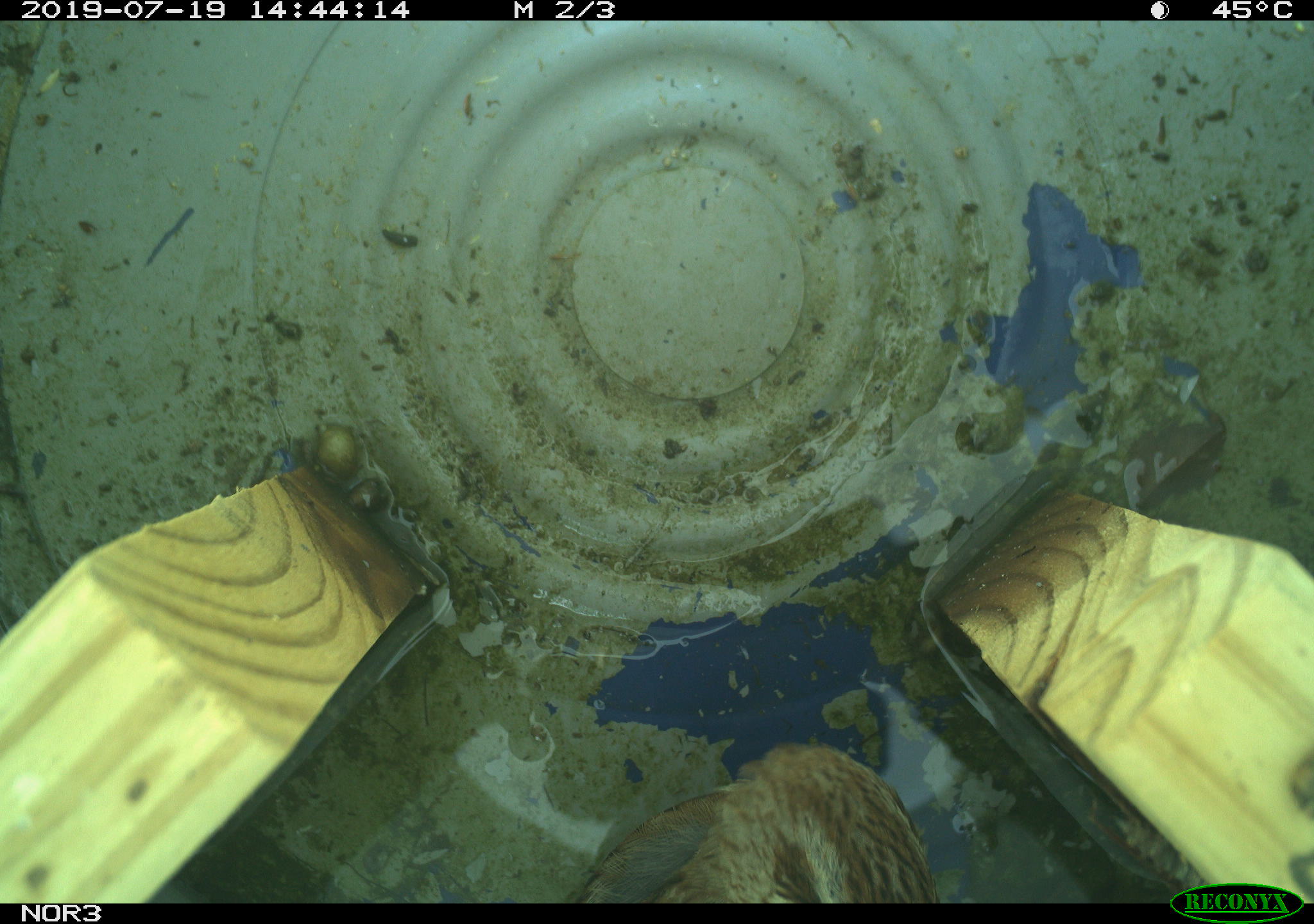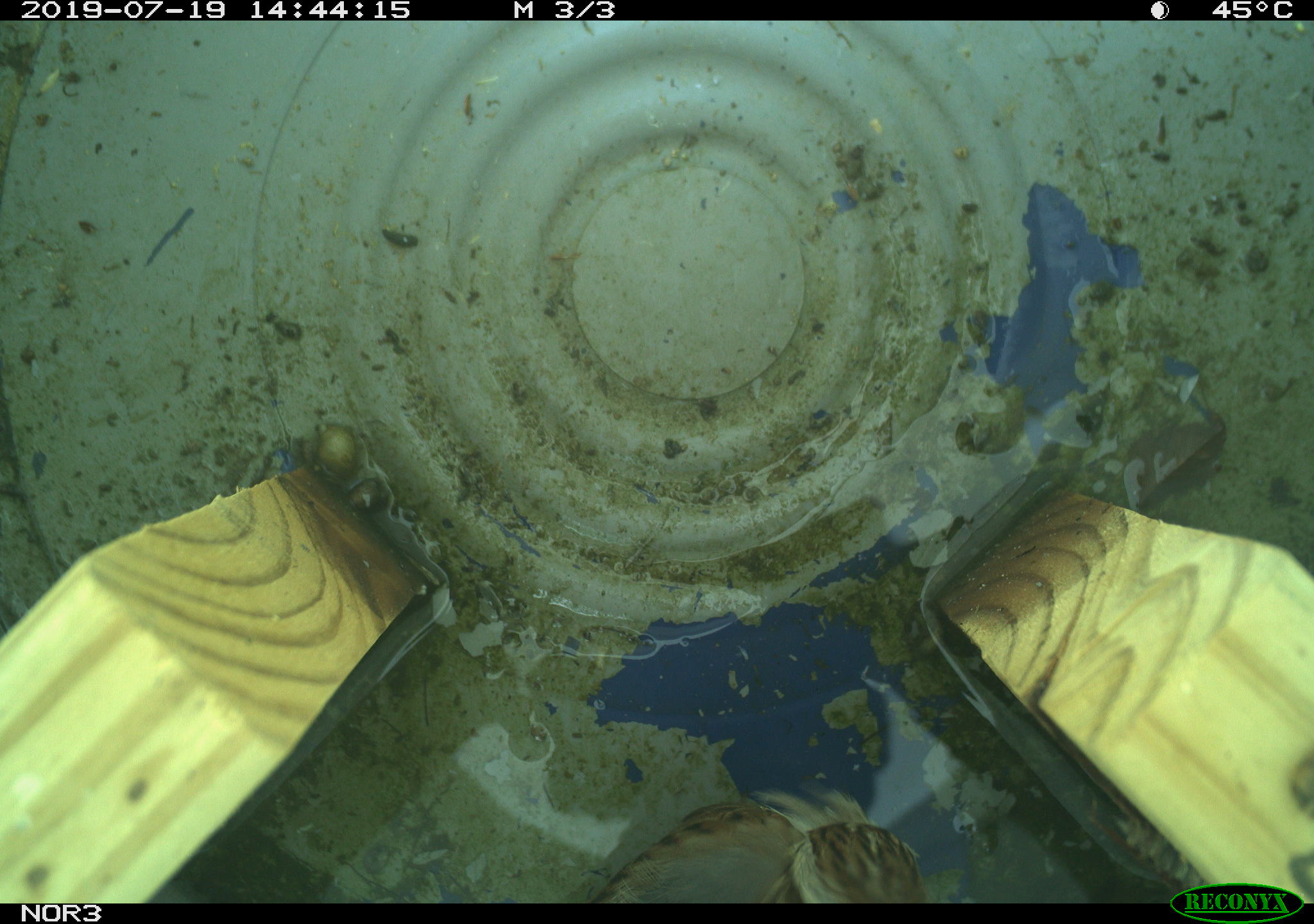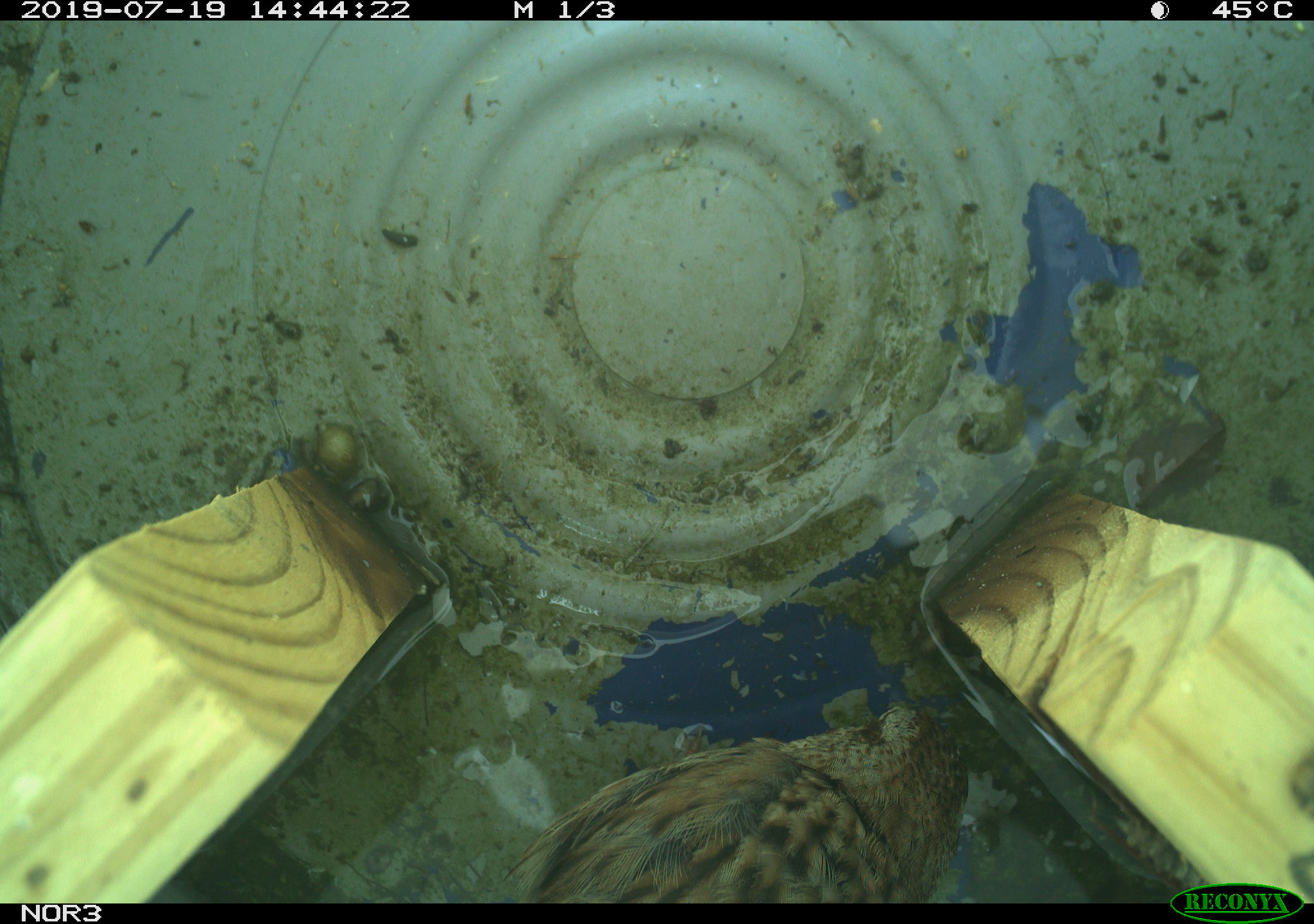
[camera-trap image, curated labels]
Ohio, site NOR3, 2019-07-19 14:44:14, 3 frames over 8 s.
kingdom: Animalia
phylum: Chordata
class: Aves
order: Passeriformes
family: Passerellidae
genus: Melospiza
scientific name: Melospiza melodia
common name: song sparrow